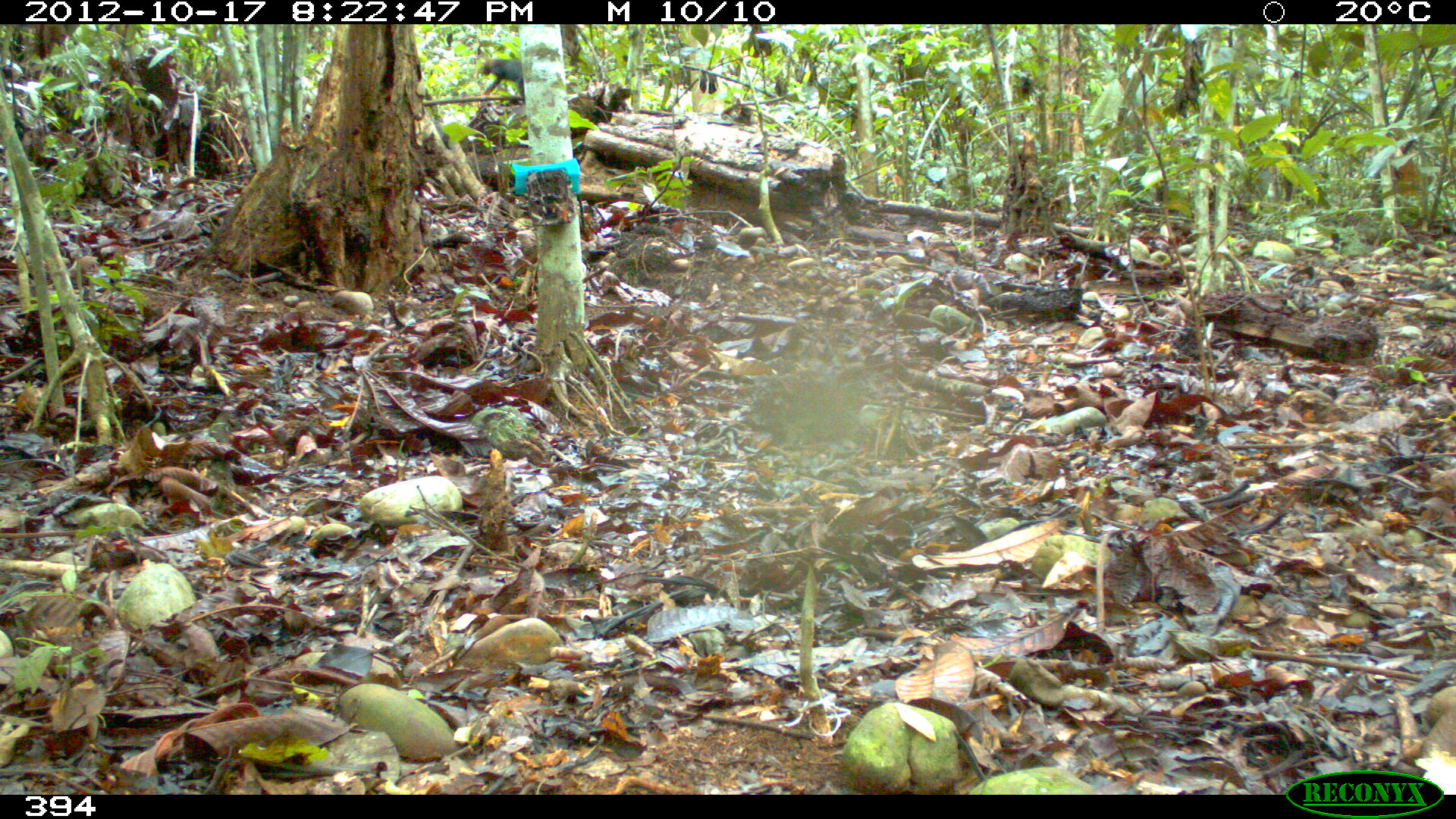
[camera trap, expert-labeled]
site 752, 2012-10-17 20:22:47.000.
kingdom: Animalia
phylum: Chordata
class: Mammalia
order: Carnivora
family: Mustelidae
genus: Eira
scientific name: Eira barbara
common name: tayra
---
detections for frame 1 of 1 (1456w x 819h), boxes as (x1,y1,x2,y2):
eira barbara: (479,55,524,96)